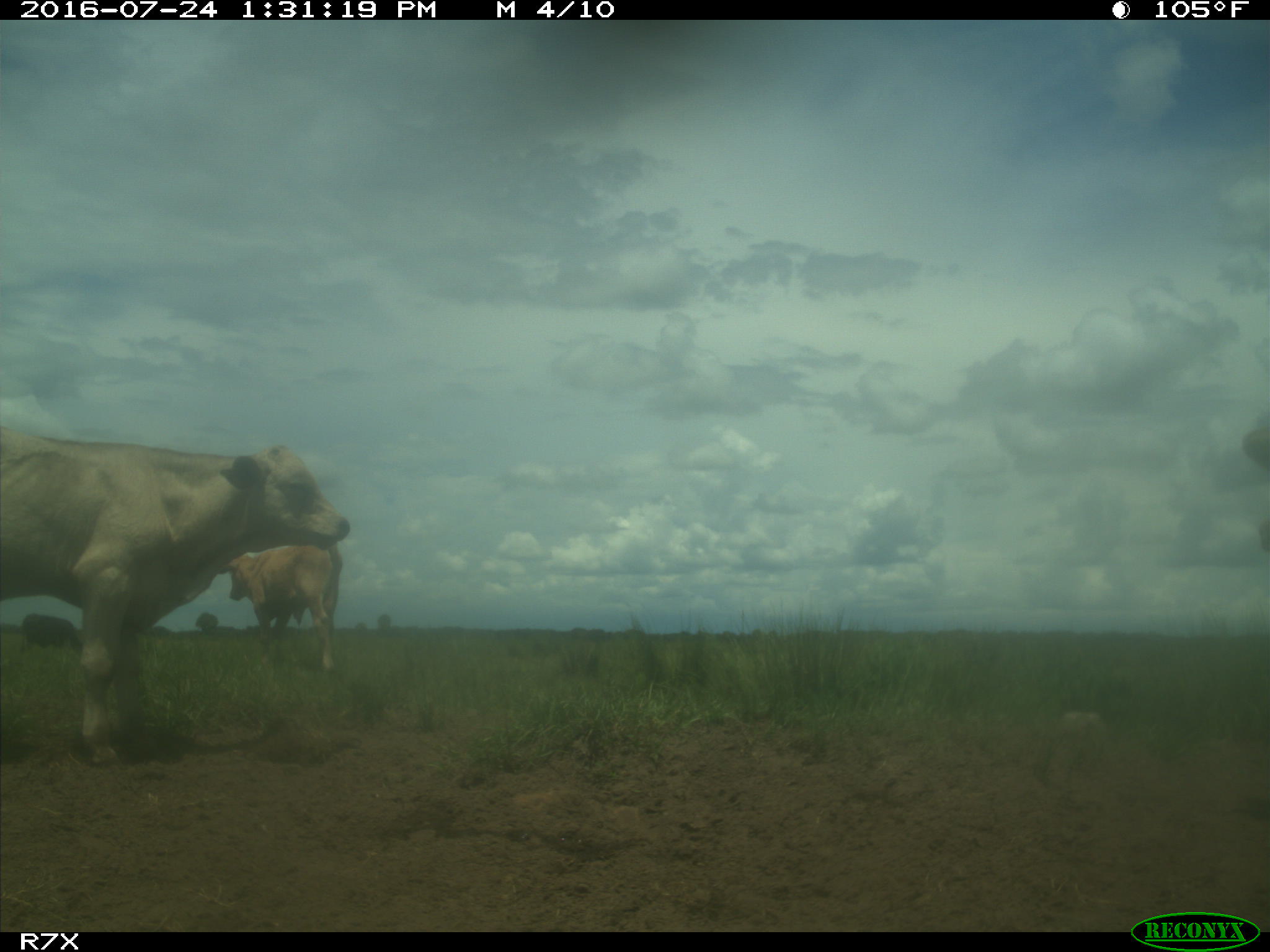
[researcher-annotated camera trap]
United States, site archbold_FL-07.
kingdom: Animalia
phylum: Chordata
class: Mammalia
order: Artiodactyla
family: Bovidae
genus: Bos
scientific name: Bos taurus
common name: domestic cow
Bos taurus (domestic cow).